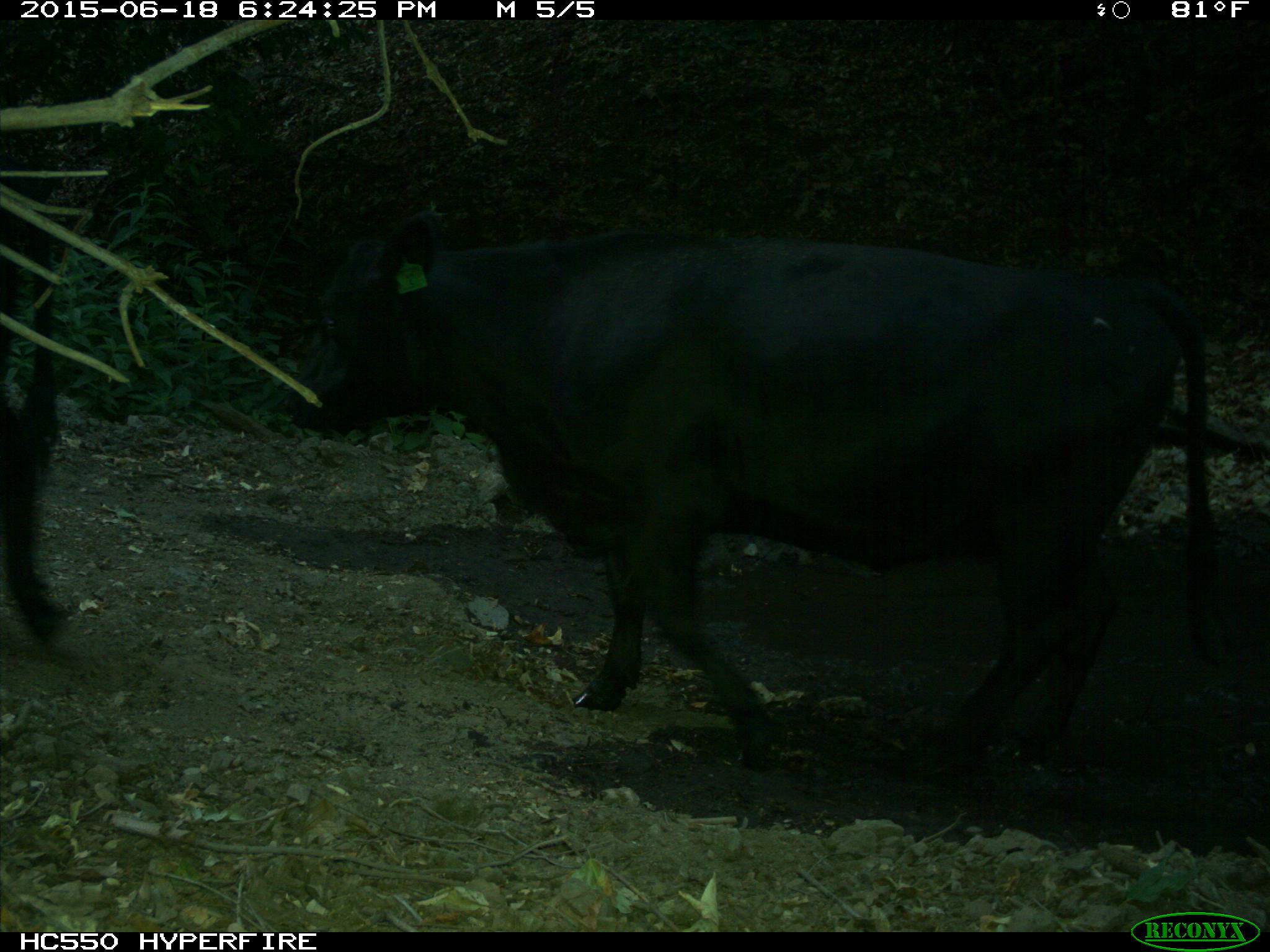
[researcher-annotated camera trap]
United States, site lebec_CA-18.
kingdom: Animalia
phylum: Chordata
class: Mammalia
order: Artiodactyla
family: Bovidae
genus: Bos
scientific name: Bos taurus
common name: domestic cow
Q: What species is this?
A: Bos taurus (domestic cow).